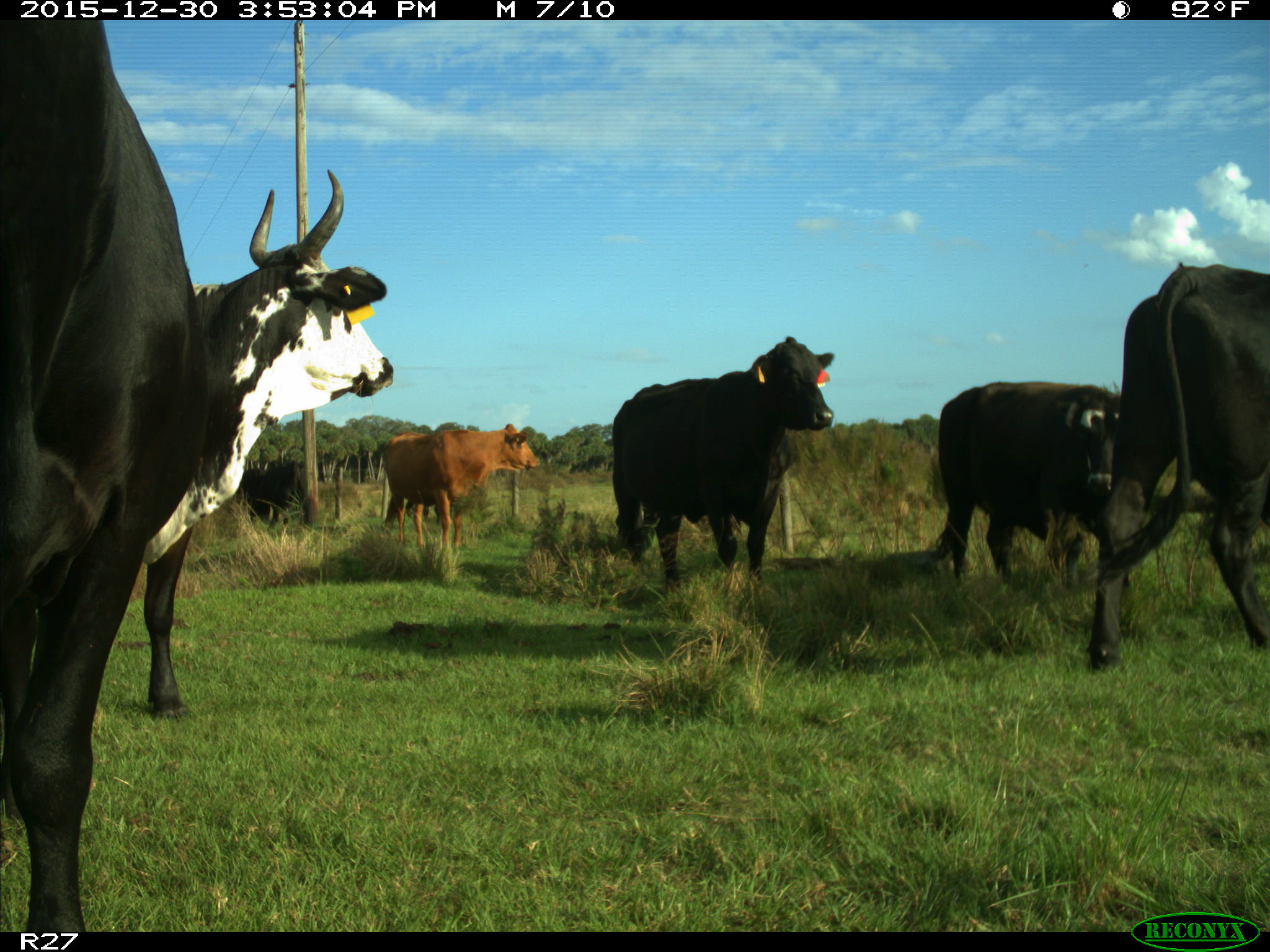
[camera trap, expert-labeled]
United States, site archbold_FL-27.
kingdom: Animalia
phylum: Chordata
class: Mammalia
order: Artiodactyla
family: Bovidae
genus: Bos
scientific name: Bos taurus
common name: domestic cow